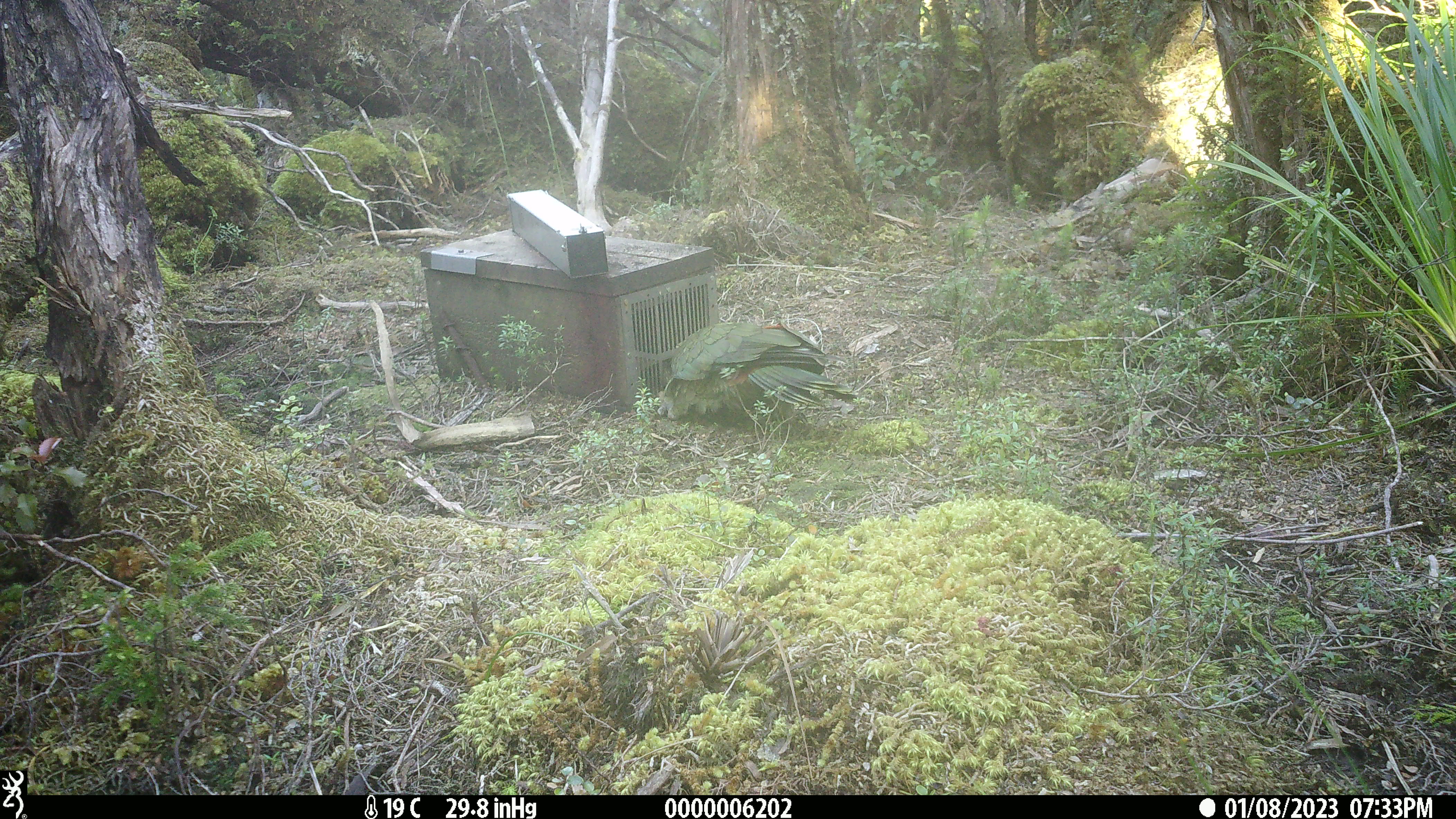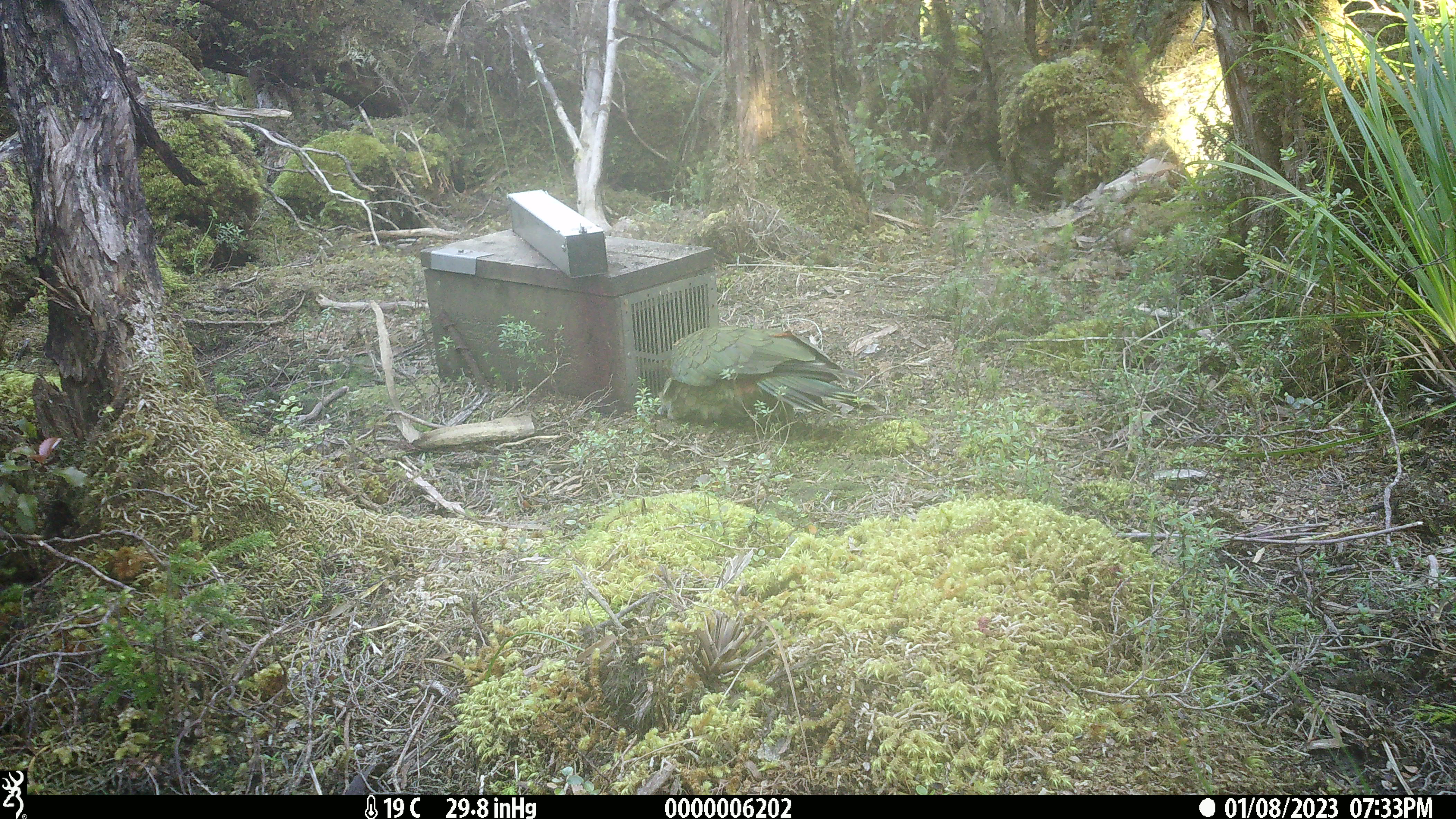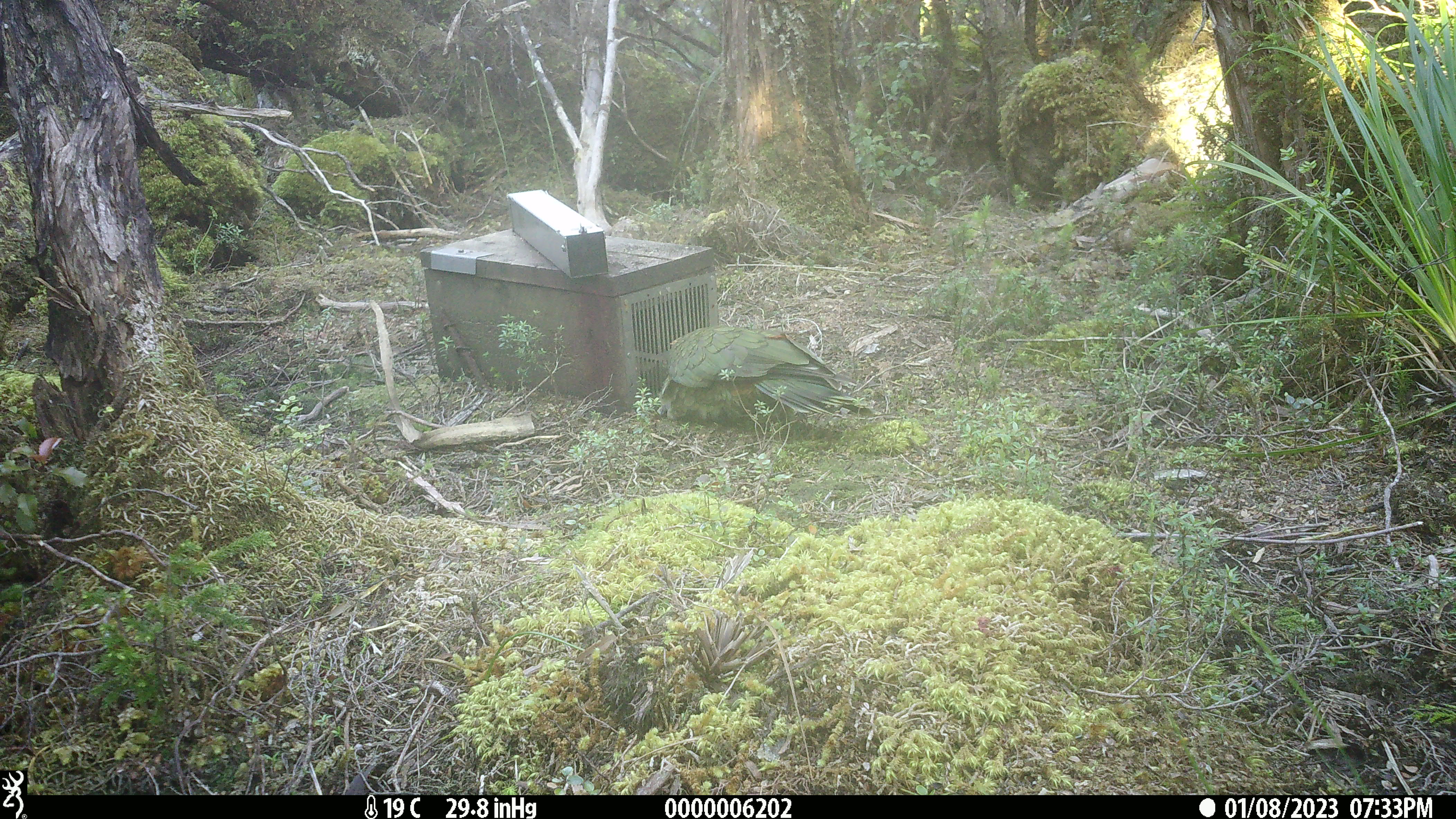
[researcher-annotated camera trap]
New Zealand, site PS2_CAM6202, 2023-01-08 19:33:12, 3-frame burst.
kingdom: Animalia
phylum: Chordata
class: Aves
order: Psittaciformes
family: Strigopidae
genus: Nestor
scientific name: Nestor notabilis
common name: kea